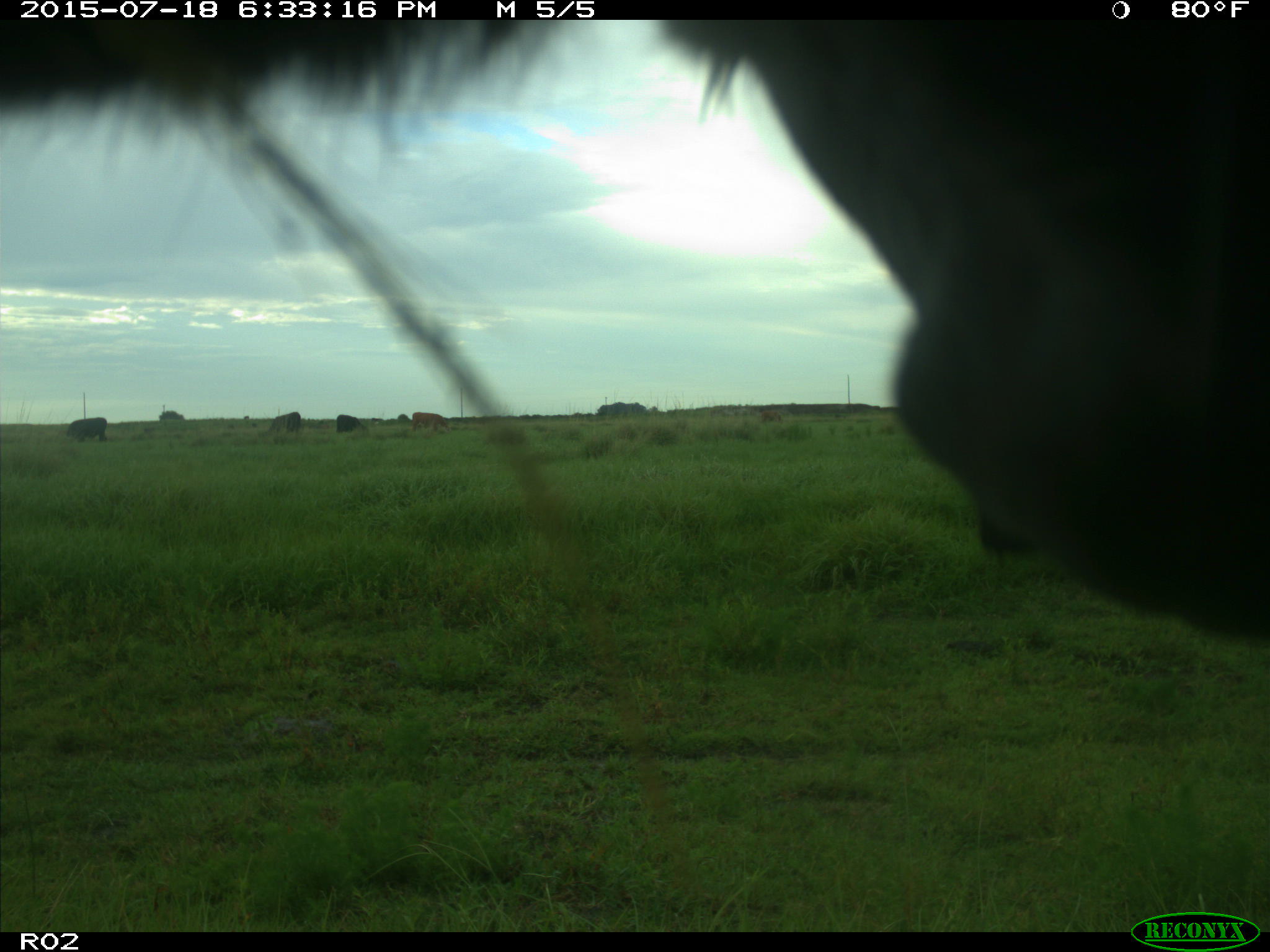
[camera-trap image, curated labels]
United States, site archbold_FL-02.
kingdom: Animalia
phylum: Chordata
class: Mammalia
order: Artiodactyla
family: Bovidae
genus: Bos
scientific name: Bos taurus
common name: domestic cow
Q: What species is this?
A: Bos taurus (domestic cow).